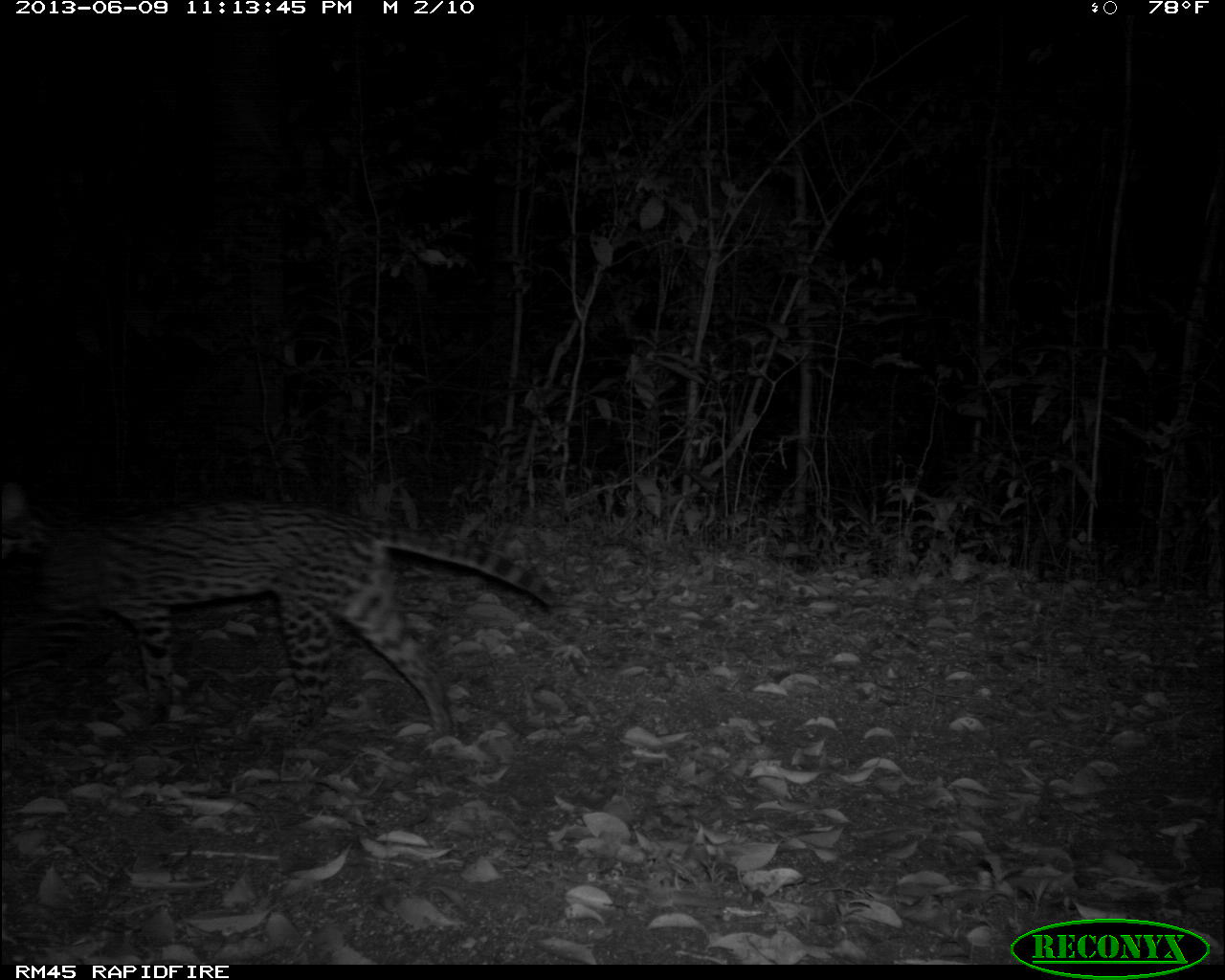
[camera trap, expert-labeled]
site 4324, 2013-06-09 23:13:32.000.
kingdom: Animalia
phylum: Chordata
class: Mammalia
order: Carnivora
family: Felidae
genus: Leopardus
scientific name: Leopardus pardalis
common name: ocelot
Leopardus pardalis (ocelot), count 1, sex female.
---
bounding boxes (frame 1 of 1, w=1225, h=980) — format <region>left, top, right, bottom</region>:
leopardus pardalis: <region>3, 472, 563, 740</region>